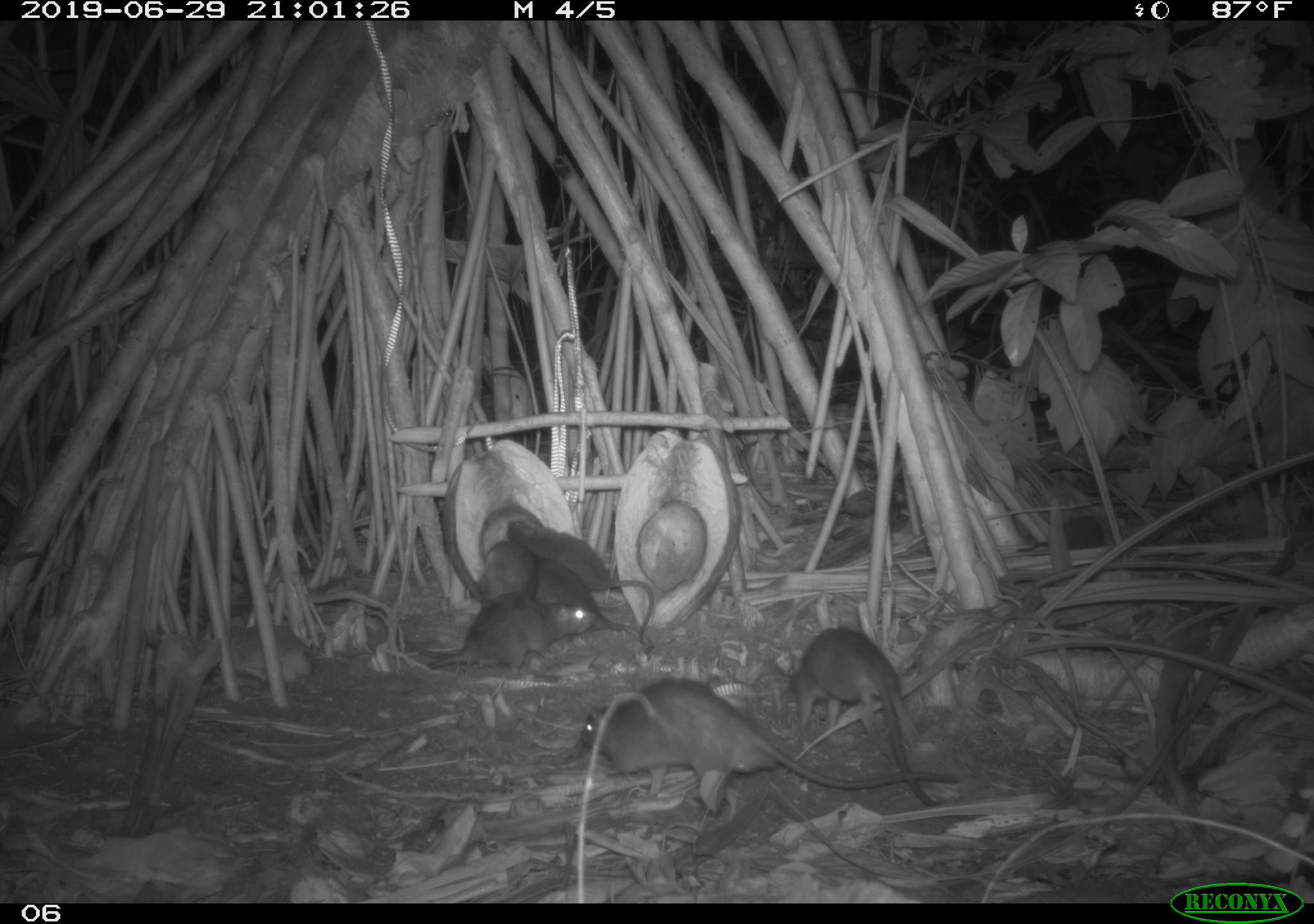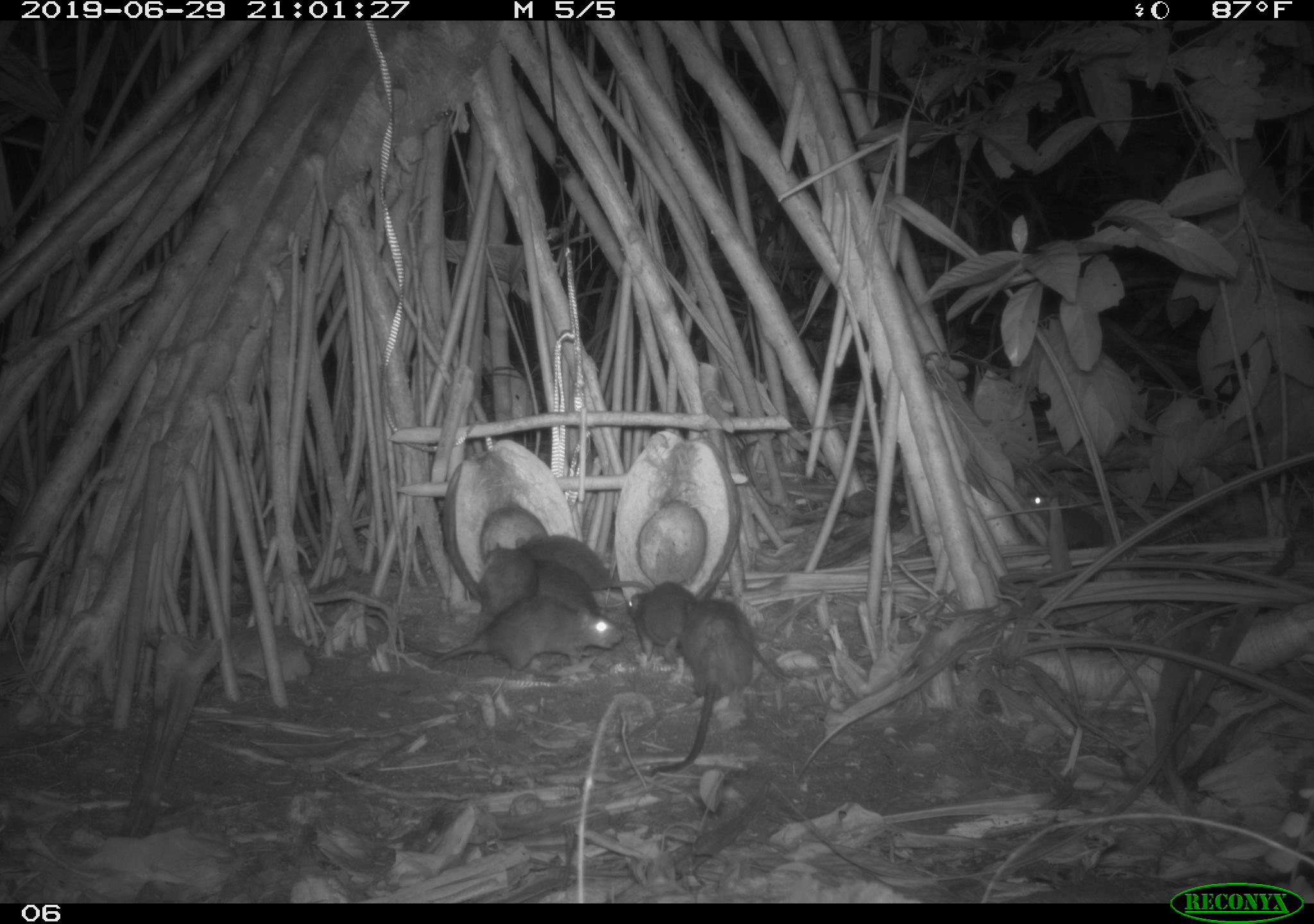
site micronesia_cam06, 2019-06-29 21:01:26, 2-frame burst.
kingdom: Animalia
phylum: Chordata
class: Mammalia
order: Rodentia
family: Muridae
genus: Rattus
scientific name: Rattus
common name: rat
Rat (Rattus).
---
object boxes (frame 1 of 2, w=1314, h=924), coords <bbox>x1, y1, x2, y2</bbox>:
rat: <bbox>570, 676, 967, 826</bbox>; <bbox>788, 624, 946, 810</bbox>; <bbox>501, 512, 660, 647</bbox>; <bbox>422, 586, 602, 672</bbox>; <bbox>521, 552, 631, 638</bbox>; <bbox>470, 542, 545, 607</bbox>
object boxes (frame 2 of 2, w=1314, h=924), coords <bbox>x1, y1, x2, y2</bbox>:
rat: <bbox>638, 593, 758, 787</bbox>; <bbox>373, 585, 624, 674</bbox>; <bbox>612, 575, 787, 681</bbox>; <bbox>403, 542, 529, 656</bbox>; <bbox>513, 531, 651, 595</bbox>; <bbox>1021, 489, 1114, 560</bbox>; <bbox>529, 555, 606, 620</bbox>